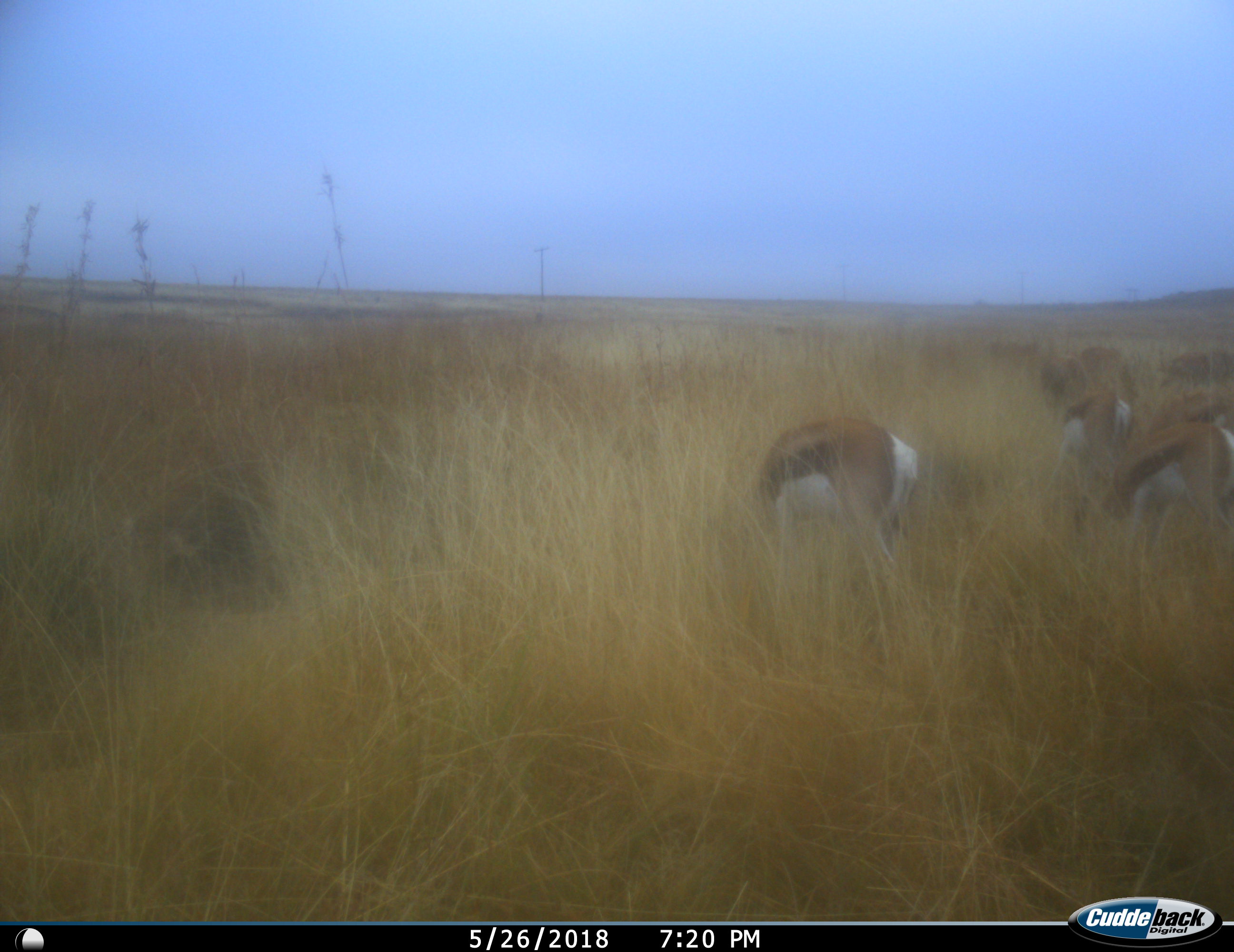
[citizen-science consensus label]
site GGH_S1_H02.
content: unidentified animal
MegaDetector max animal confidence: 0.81